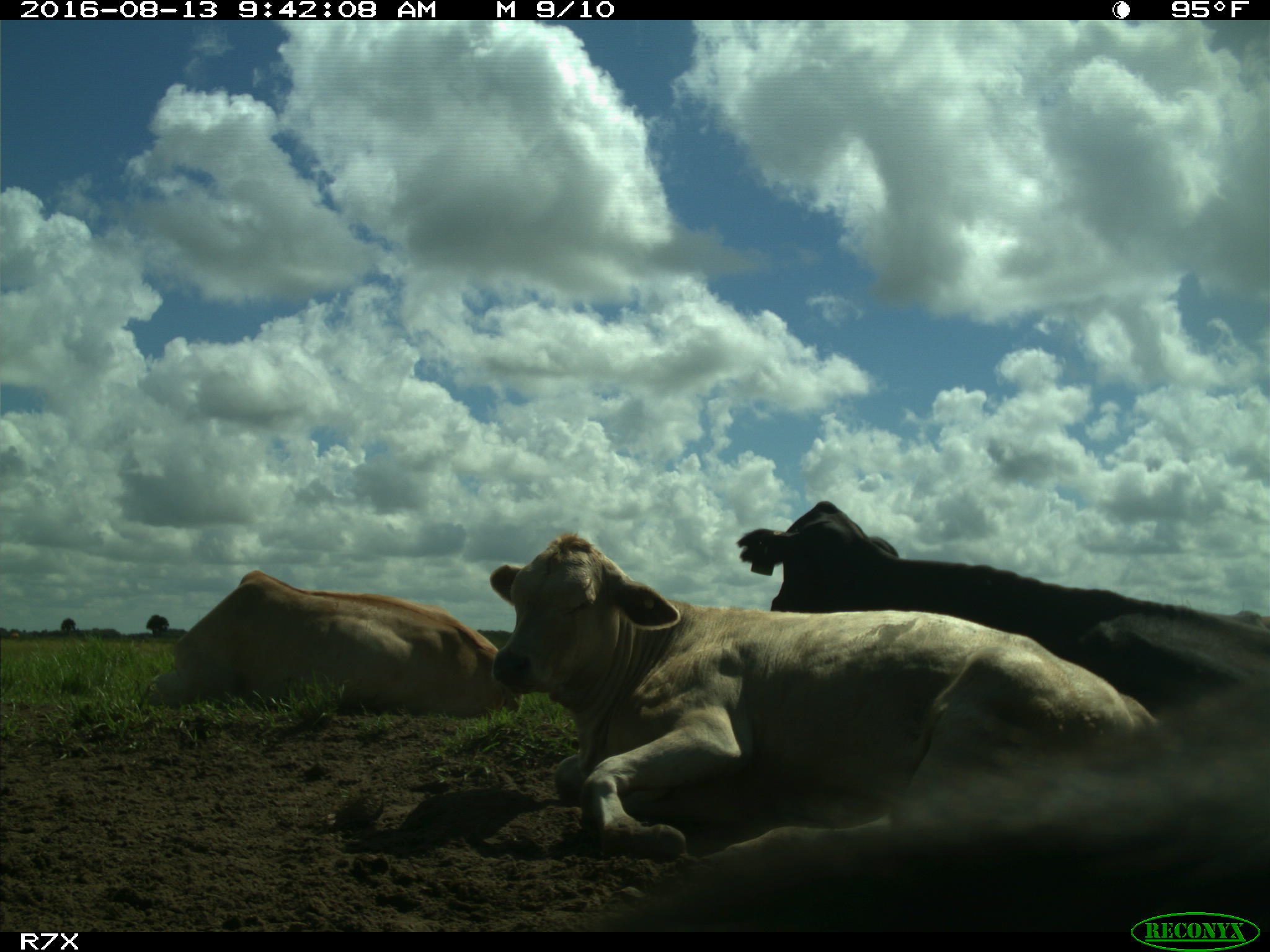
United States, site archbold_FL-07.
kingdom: Animalia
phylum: Chordata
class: Mammalia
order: Artiodactyla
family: Bovidae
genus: Bos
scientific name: Bos taurus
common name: domestic cow